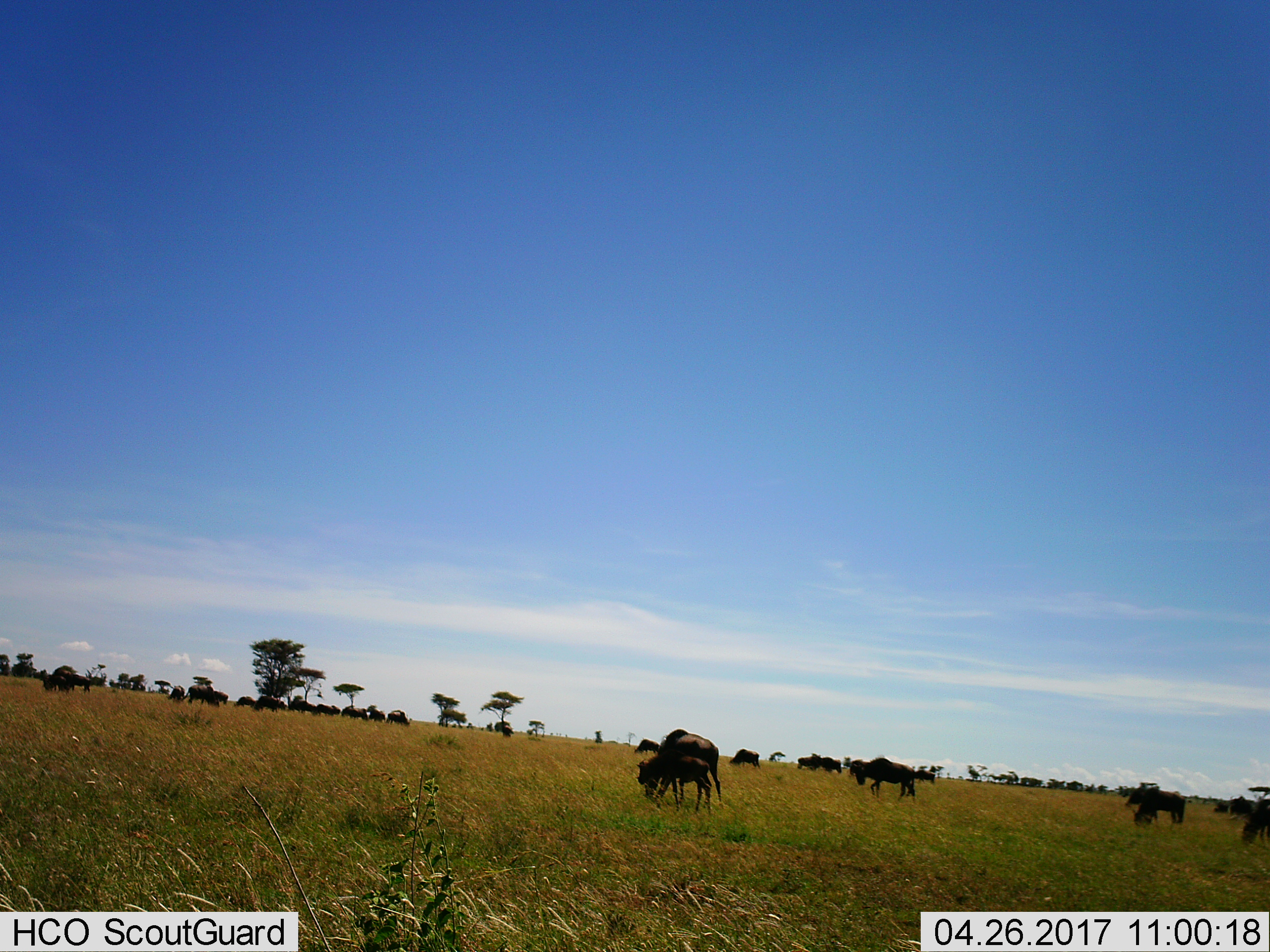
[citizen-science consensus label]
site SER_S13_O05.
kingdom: Animalia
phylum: Chordata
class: Mammalia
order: Artiodactyla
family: Bovidae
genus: Connochaetes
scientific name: Connochaetes taurinus taurinus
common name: blue wildebeest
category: wildebeestblue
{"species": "wildebeestblue (blue wildebeest) (Connochaetes taurinus taurinus)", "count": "11-50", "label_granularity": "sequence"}